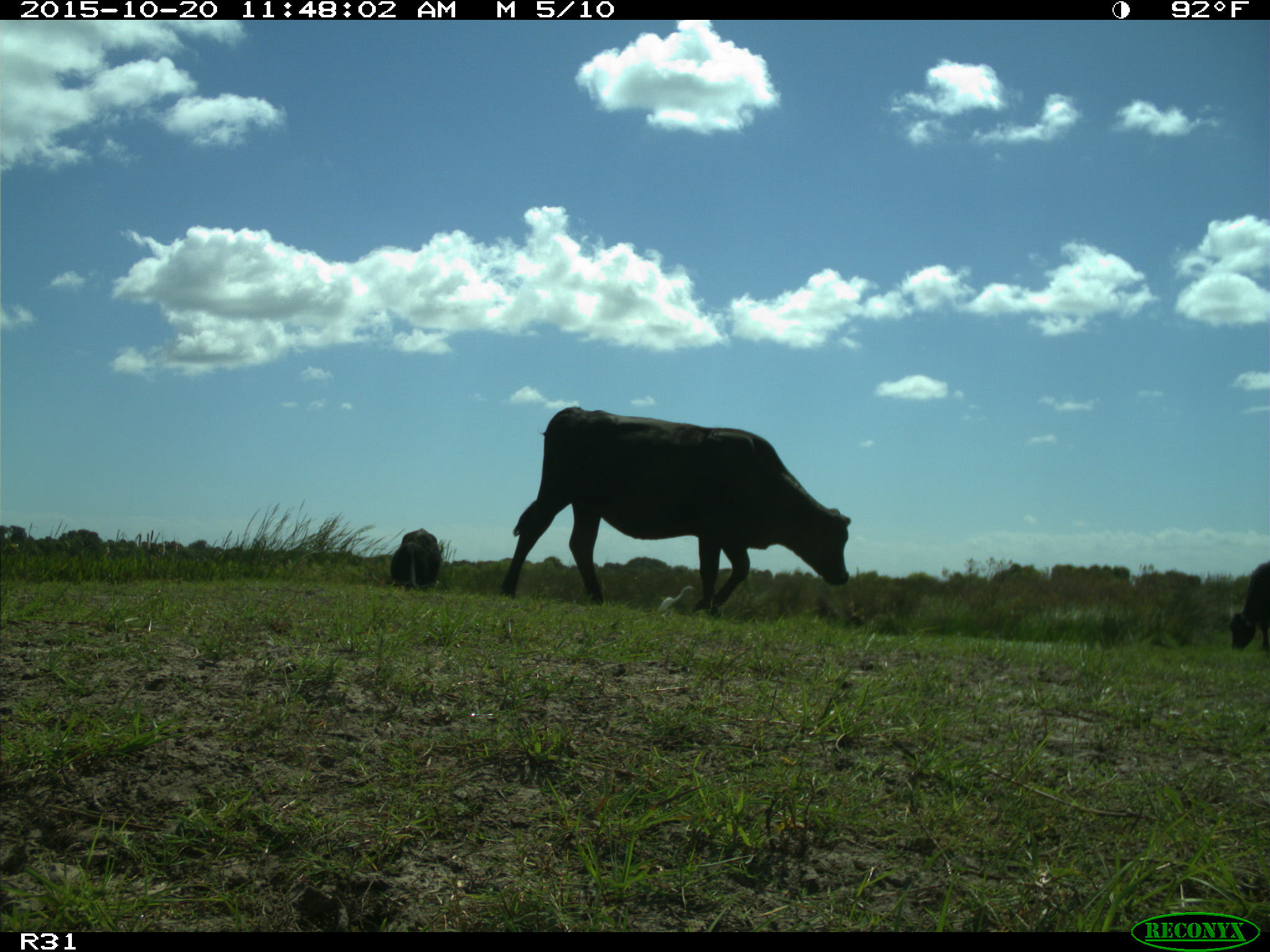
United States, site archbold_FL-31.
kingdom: Animalia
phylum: Chordata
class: Mammalia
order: Artiodactyla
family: Bovidae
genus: Bos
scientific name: Bos taurus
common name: domestic cow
Bos taurus (domestic cow).